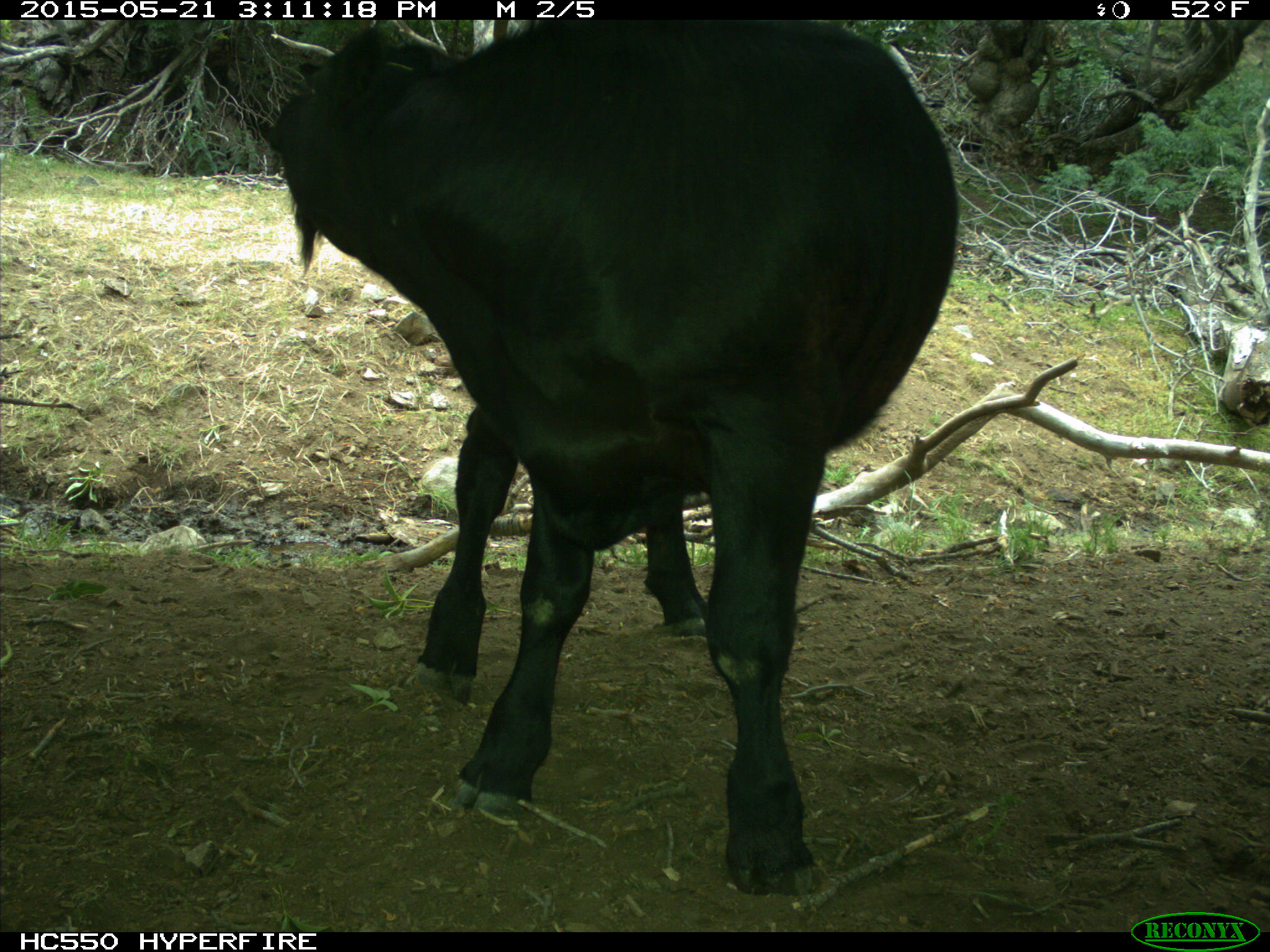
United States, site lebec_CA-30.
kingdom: Animalia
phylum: Chordata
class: Mammalia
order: Artiodactyla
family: Bovidae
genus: Bos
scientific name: Bos taurus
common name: domestic cow